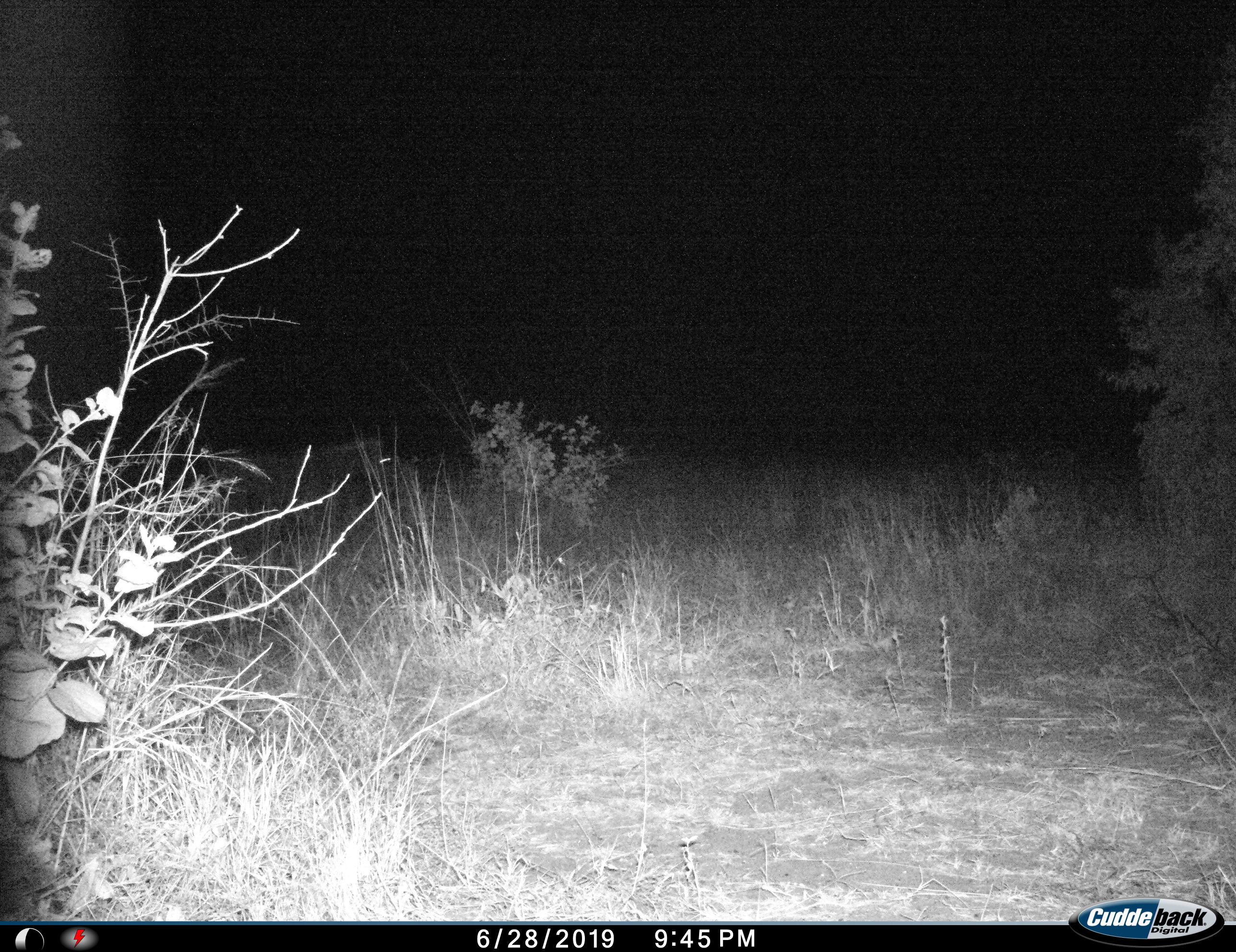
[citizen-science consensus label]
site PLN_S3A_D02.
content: unidentified animal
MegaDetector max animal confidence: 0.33